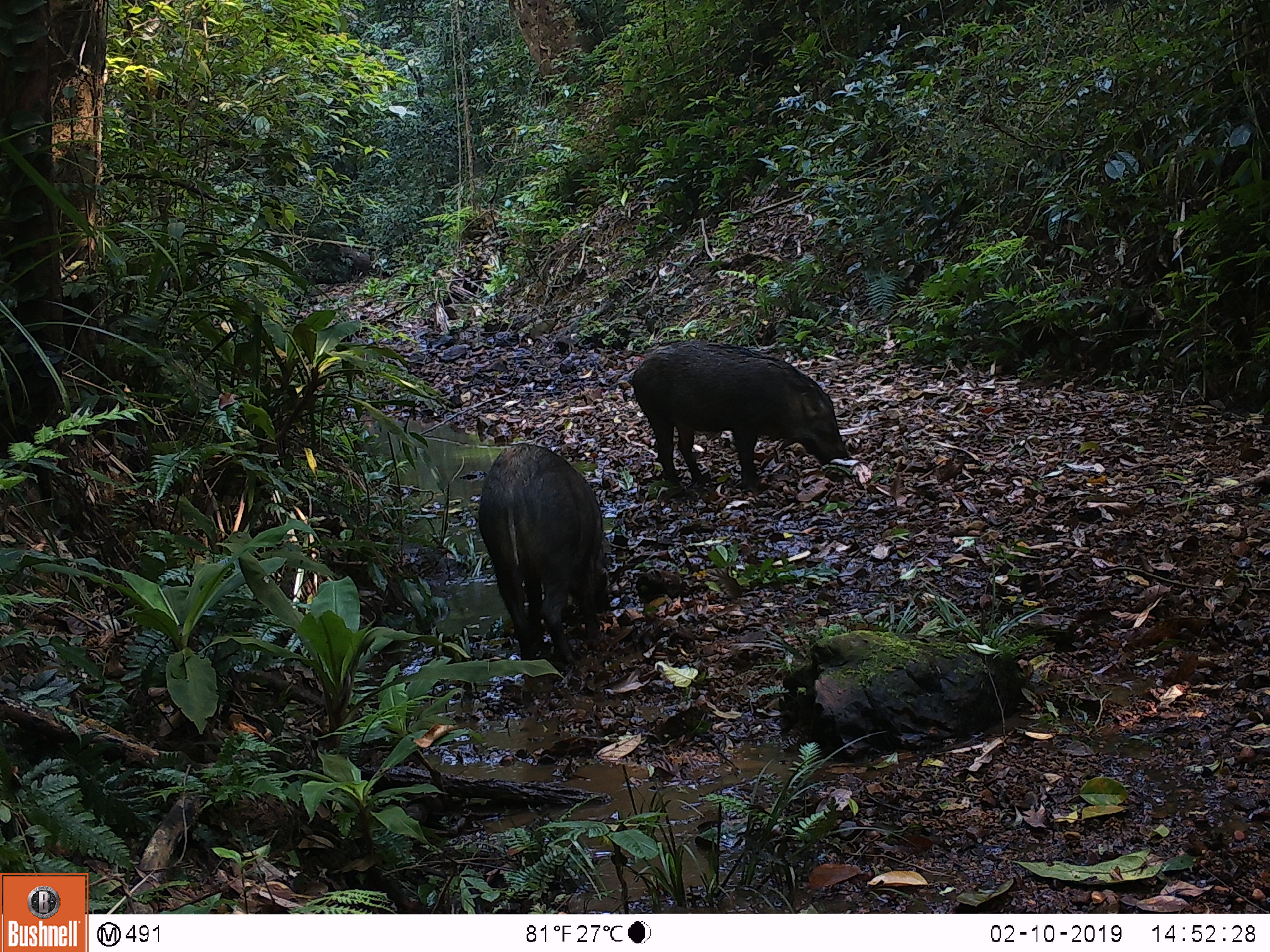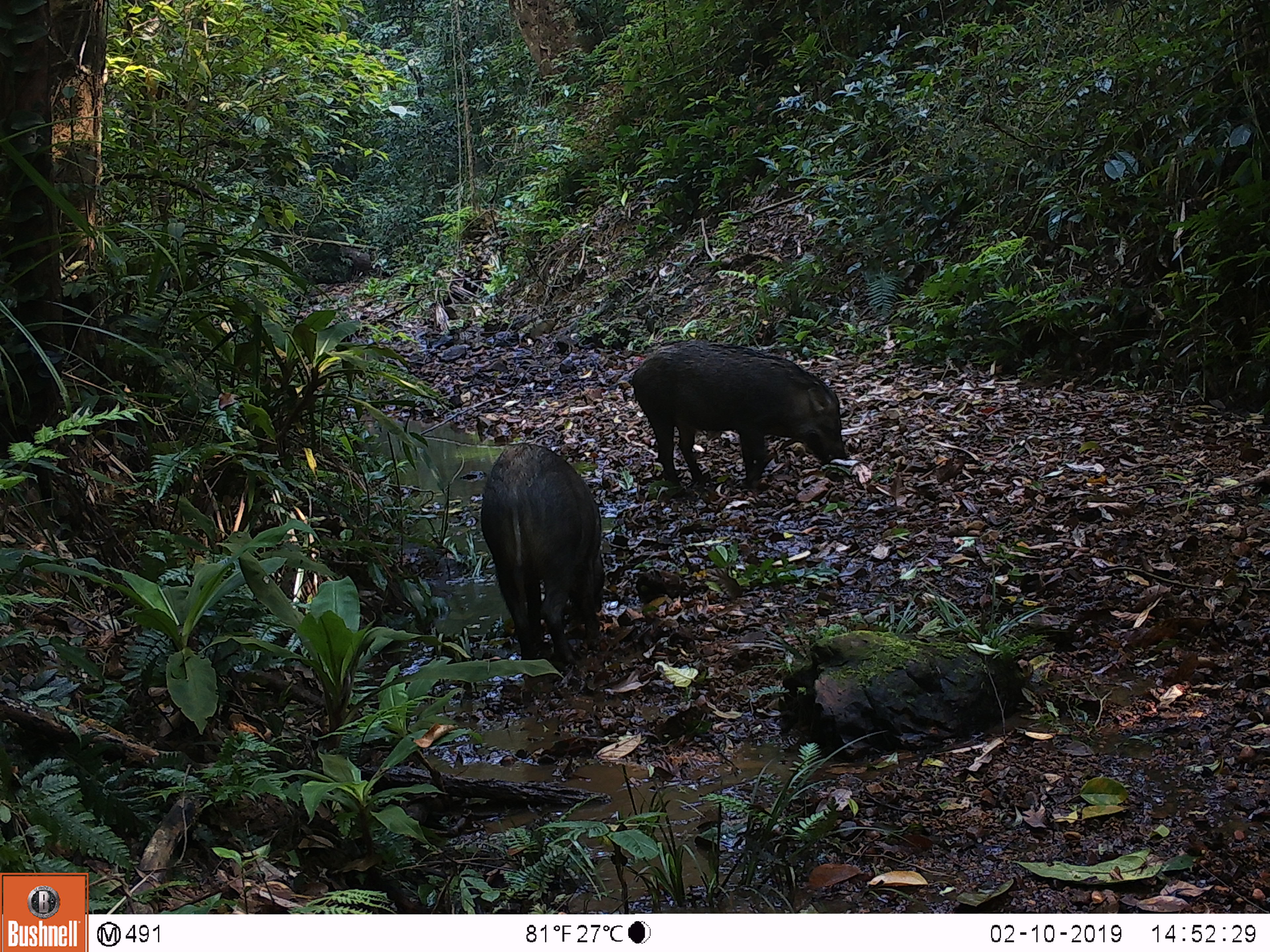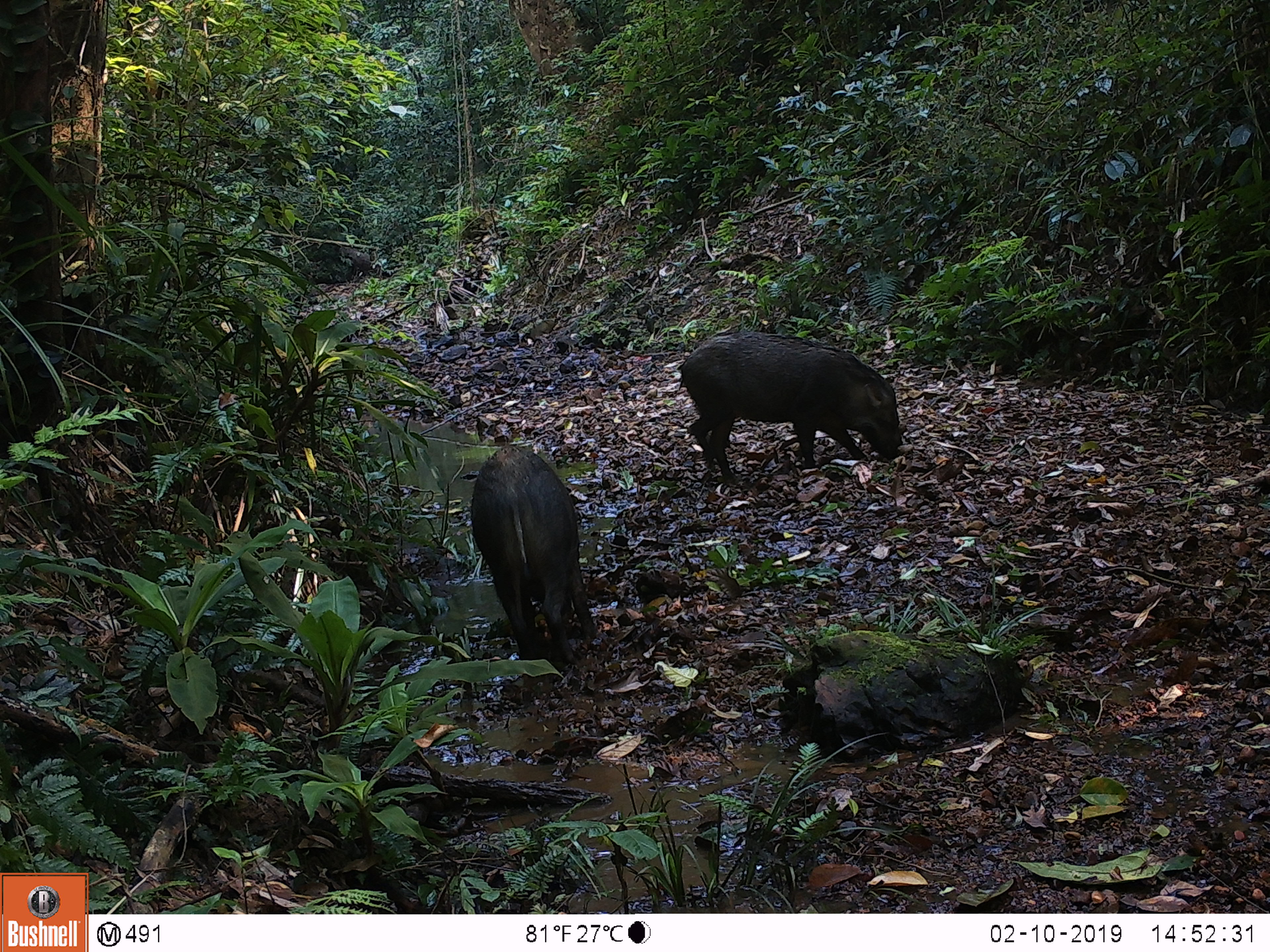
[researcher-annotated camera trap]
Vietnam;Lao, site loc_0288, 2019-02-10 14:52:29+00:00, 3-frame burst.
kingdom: Animalia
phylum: Chordata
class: Mammalia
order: Artiodactyla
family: Suidae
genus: Sus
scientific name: Sus scrofa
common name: eurasian wild pig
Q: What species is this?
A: Eurasian wild pig (Sus scrofa).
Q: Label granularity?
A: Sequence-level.